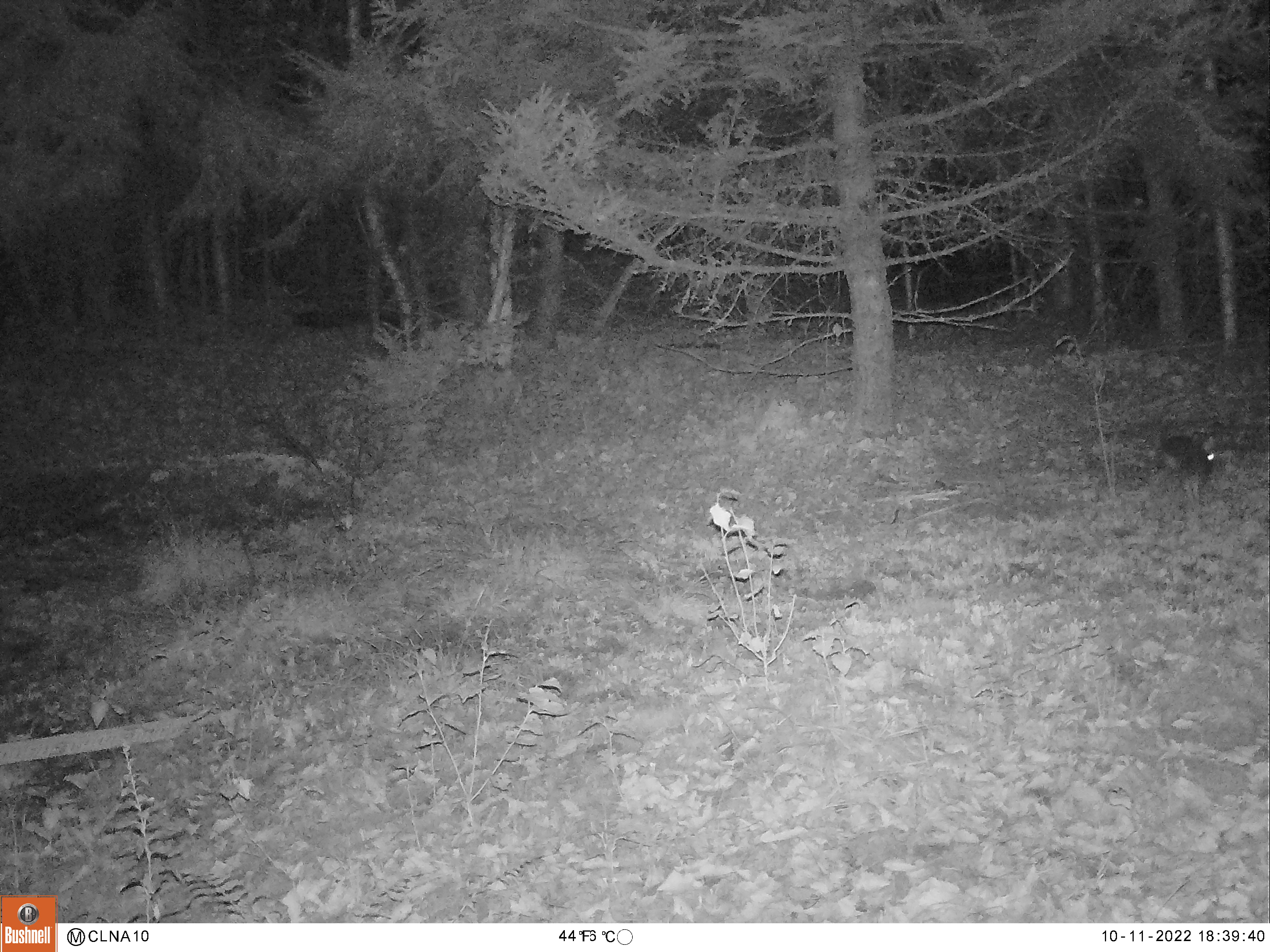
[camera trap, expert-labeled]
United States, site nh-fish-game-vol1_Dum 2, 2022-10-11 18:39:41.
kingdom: Animalia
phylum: Chordata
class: Mammalia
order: Lagomorpha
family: Leporidae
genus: Sylvilagus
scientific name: Sylvilagus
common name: cottontail rabbit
Cottontail rabbit (Sylvilagus).